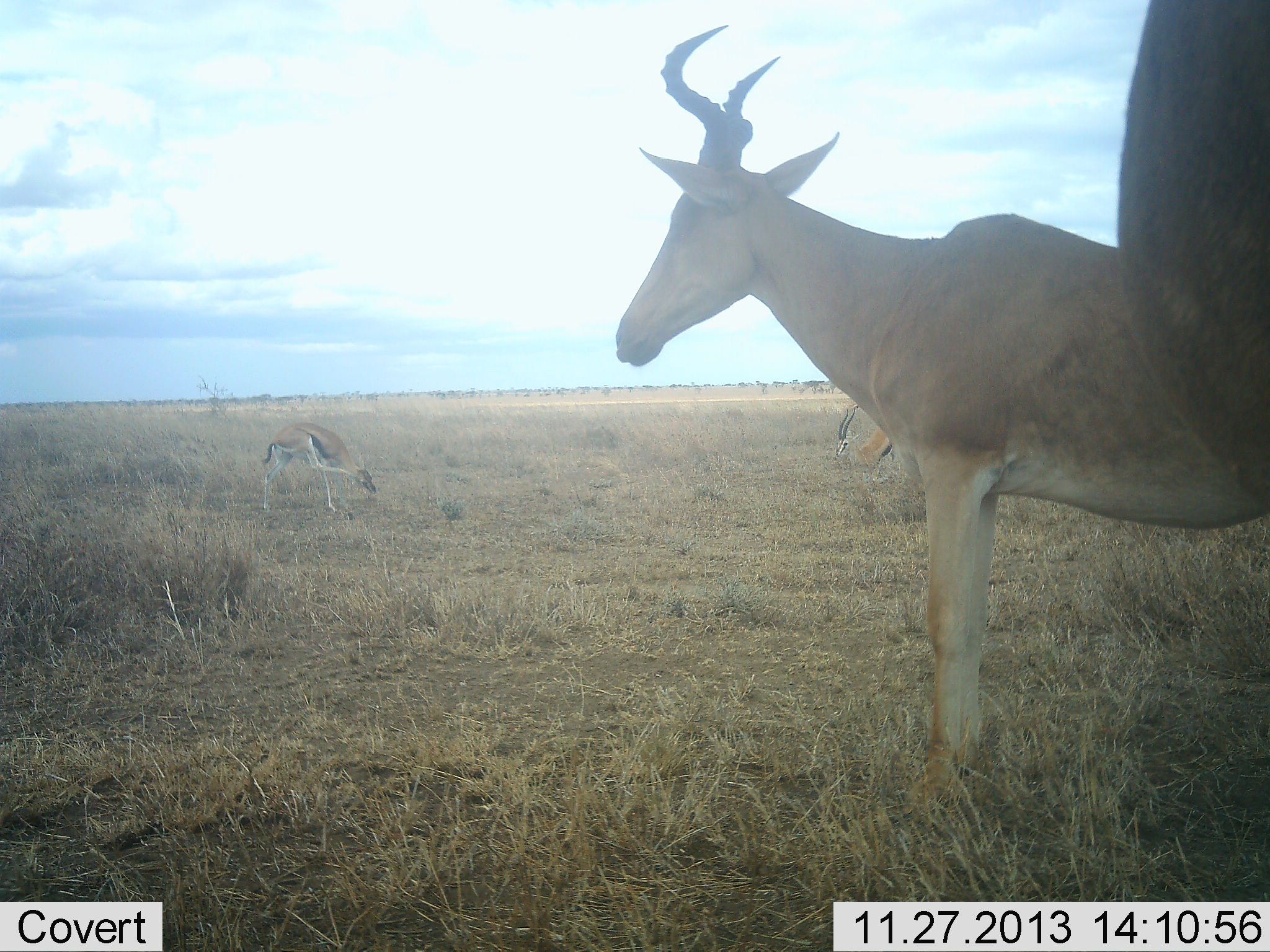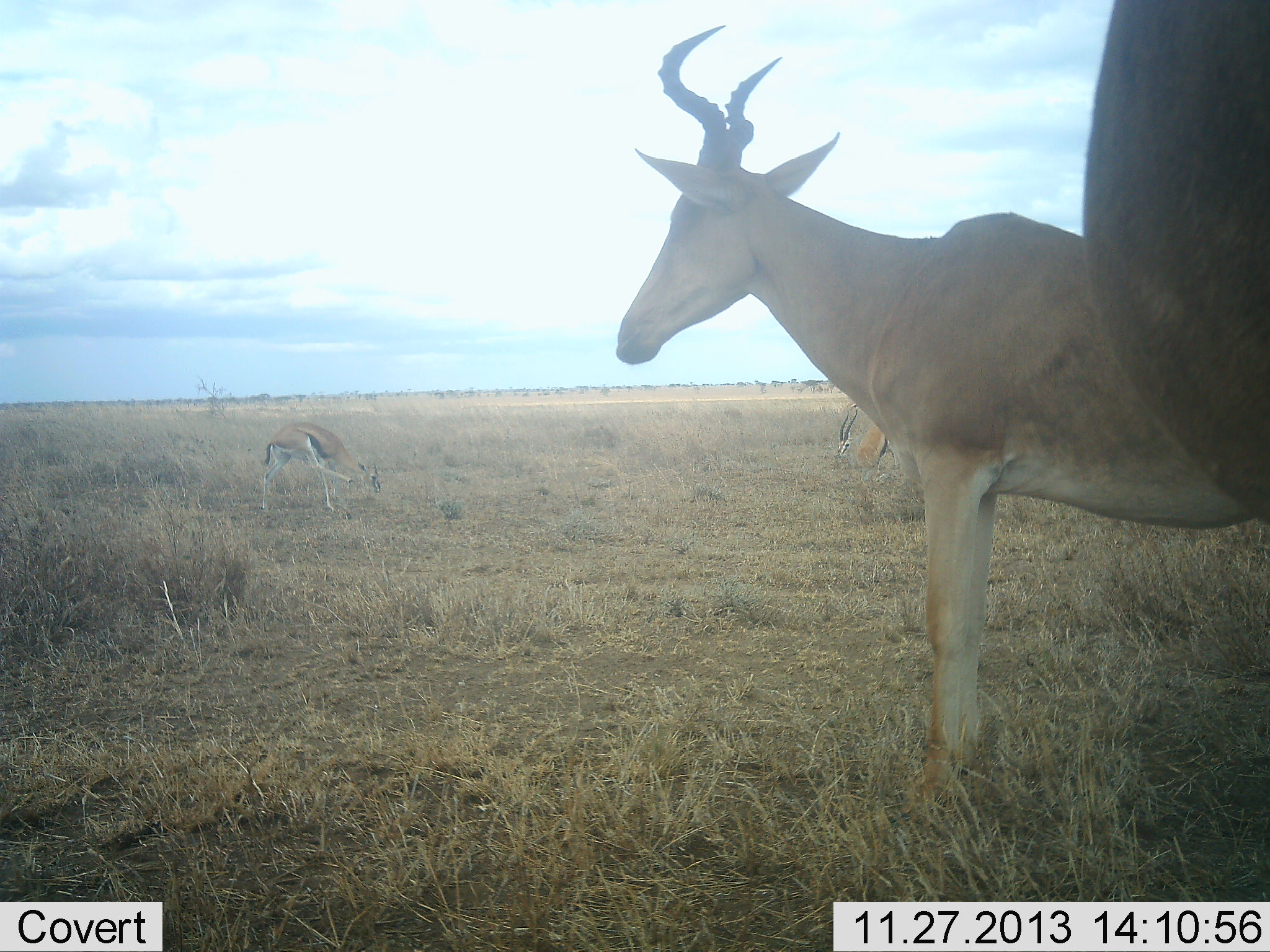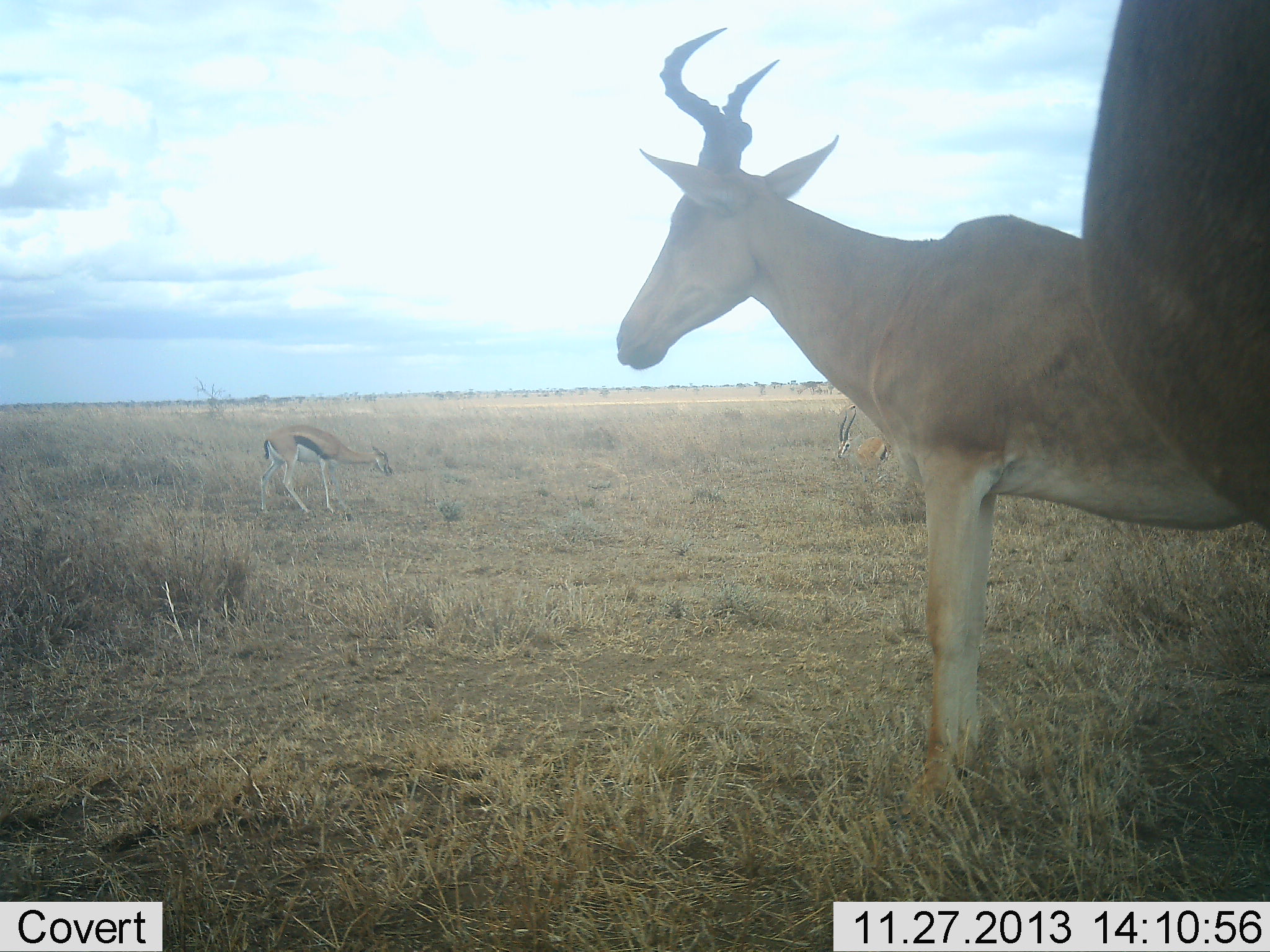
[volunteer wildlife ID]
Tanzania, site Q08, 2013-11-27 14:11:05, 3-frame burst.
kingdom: Animalia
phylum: Chordata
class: Mammalia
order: Artiodactyla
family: Bovidae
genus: Eudorcas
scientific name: Eudorcas thomsonii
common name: thomson's gazelle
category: gazellethomsons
Gazellethomsons (thomson's gazelle) (Eudorcas thomsonii), count 2. Behavior (volunteer vote fractions): standing 72%, resting 20%, moving 0%, interacting 0%. Young present (vote fraction): 0%. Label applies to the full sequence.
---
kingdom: Animalia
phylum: Chordata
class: Mammalia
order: Artiodactyla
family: Bovidae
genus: Alcelaphus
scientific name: Alcelaphus buselaphus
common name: hartebeest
Hartebeest (Alcelaphus buselaphus), count 2. Behavior (volunteer vote fractions): standing 87%, resting 10%, moving 0%, interacting 0%. Young present (vote fraction): 0%. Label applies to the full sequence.